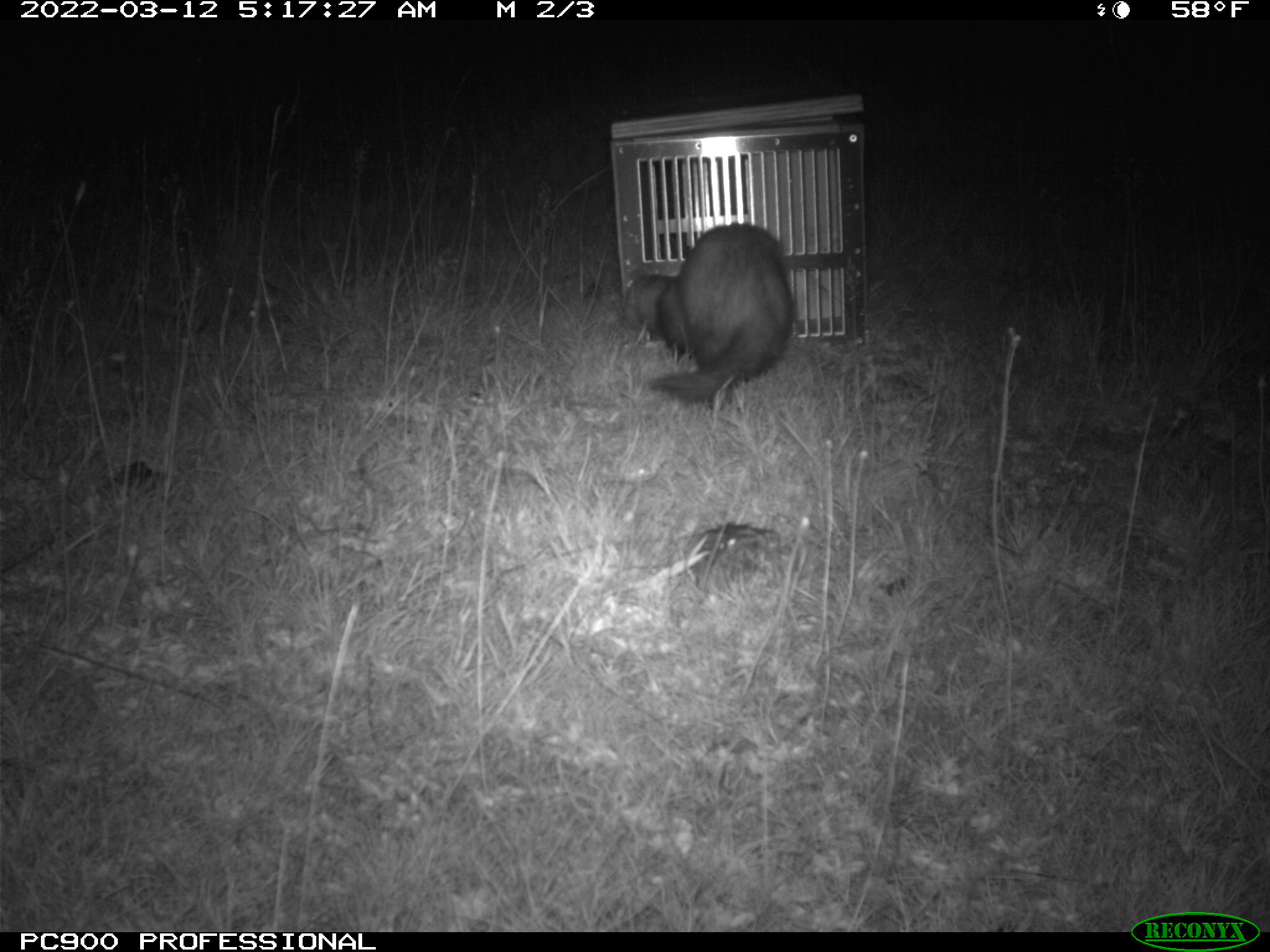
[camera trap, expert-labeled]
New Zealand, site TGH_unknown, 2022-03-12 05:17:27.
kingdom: Animalia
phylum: Chordata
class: Mammalia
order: Carnivora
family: Mustelidae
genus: Mustela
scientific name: Mustela furo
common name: ferret